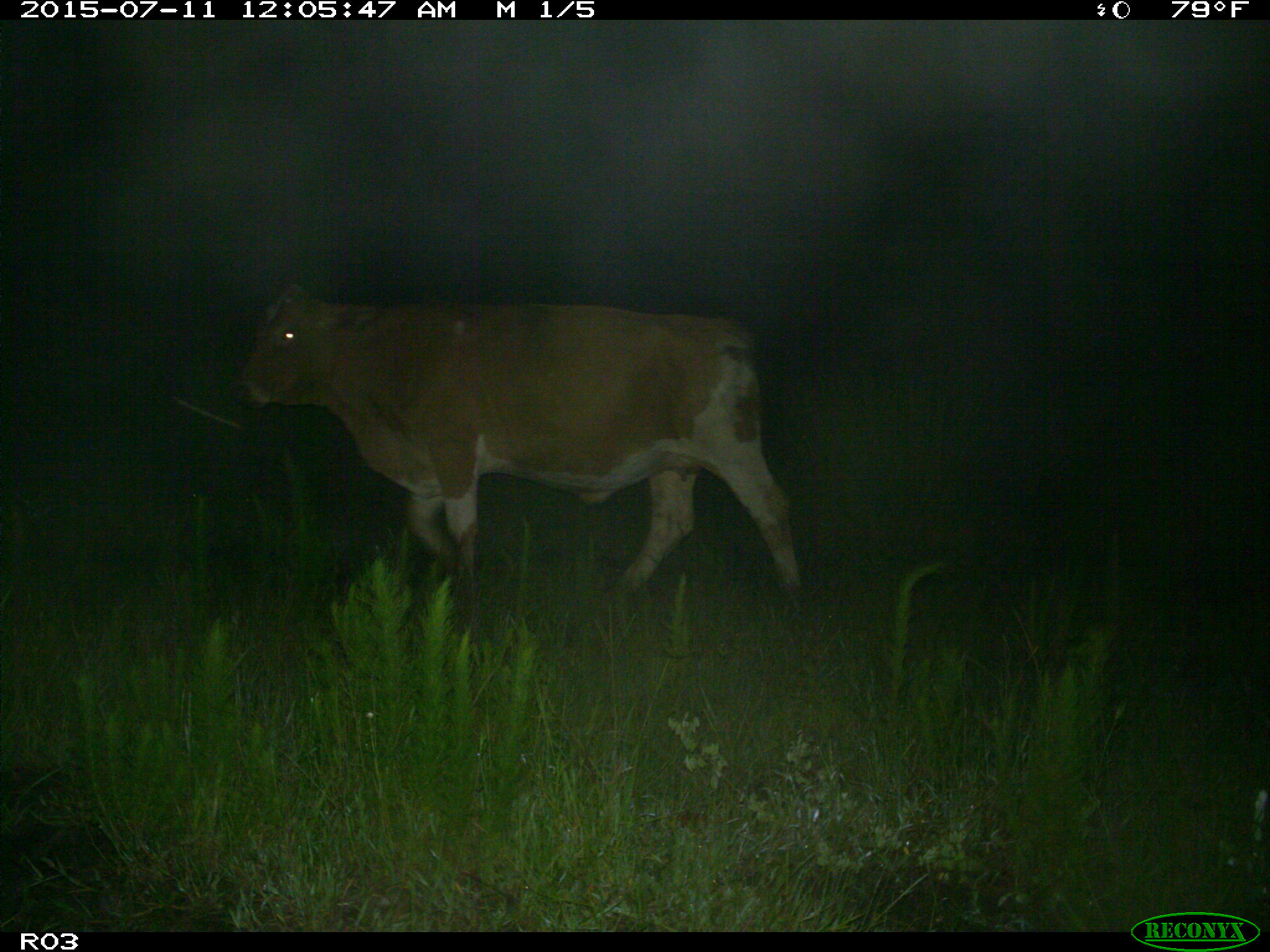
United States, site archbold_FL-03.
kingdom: Animalia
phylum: Chordata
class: Mammalia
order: Artiodactyla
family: Bovidae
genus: Bos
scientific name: Bos taurus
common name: domestic cow